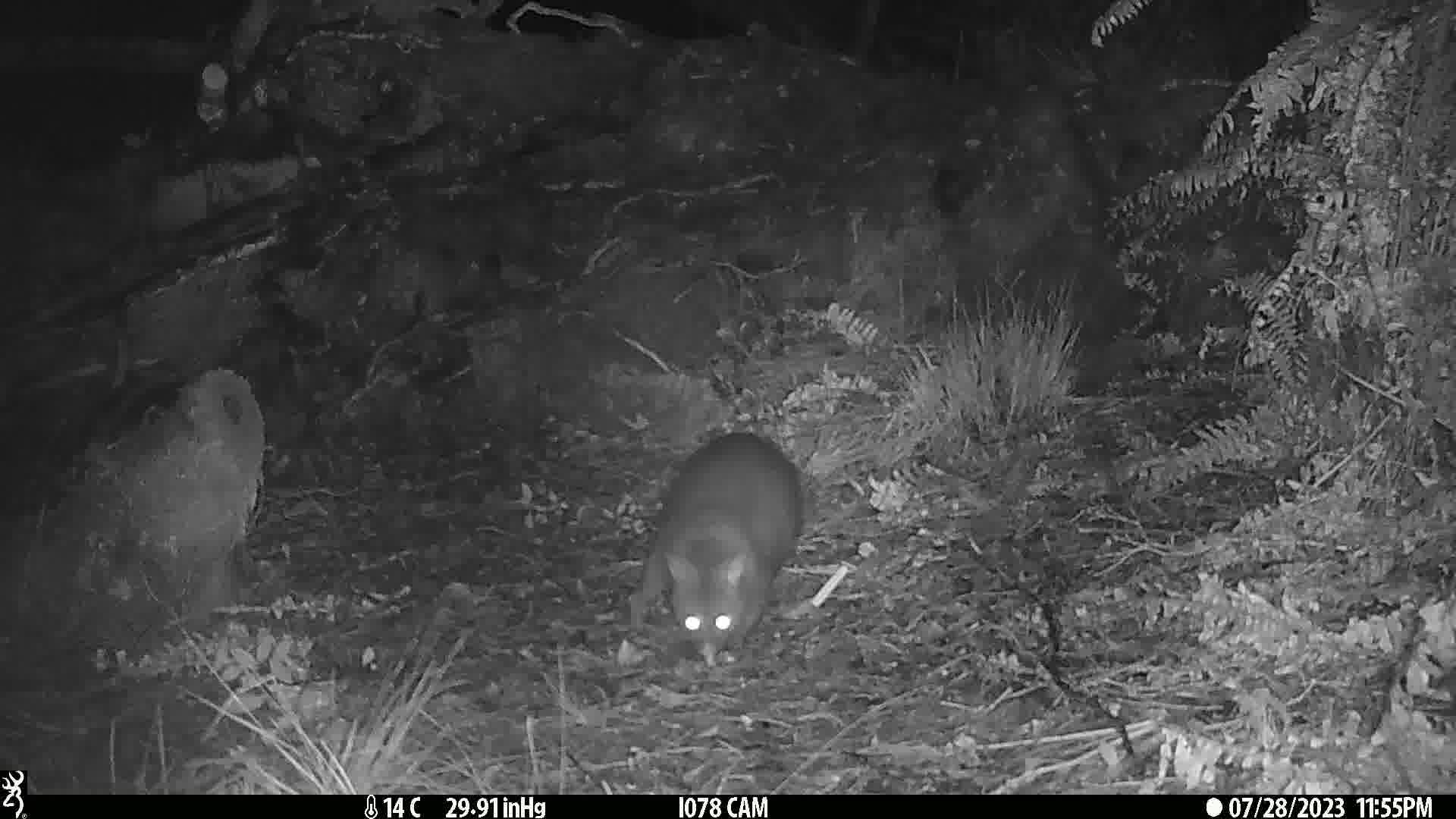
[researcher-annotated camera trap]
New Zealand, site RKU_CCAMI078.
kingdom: Animalia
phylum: Chordata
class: Mammalia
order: Diprotodontia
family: Phalangeridae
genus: Trichosurus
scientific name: Trichosurus vulpecula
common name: common brushtail possum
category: possum